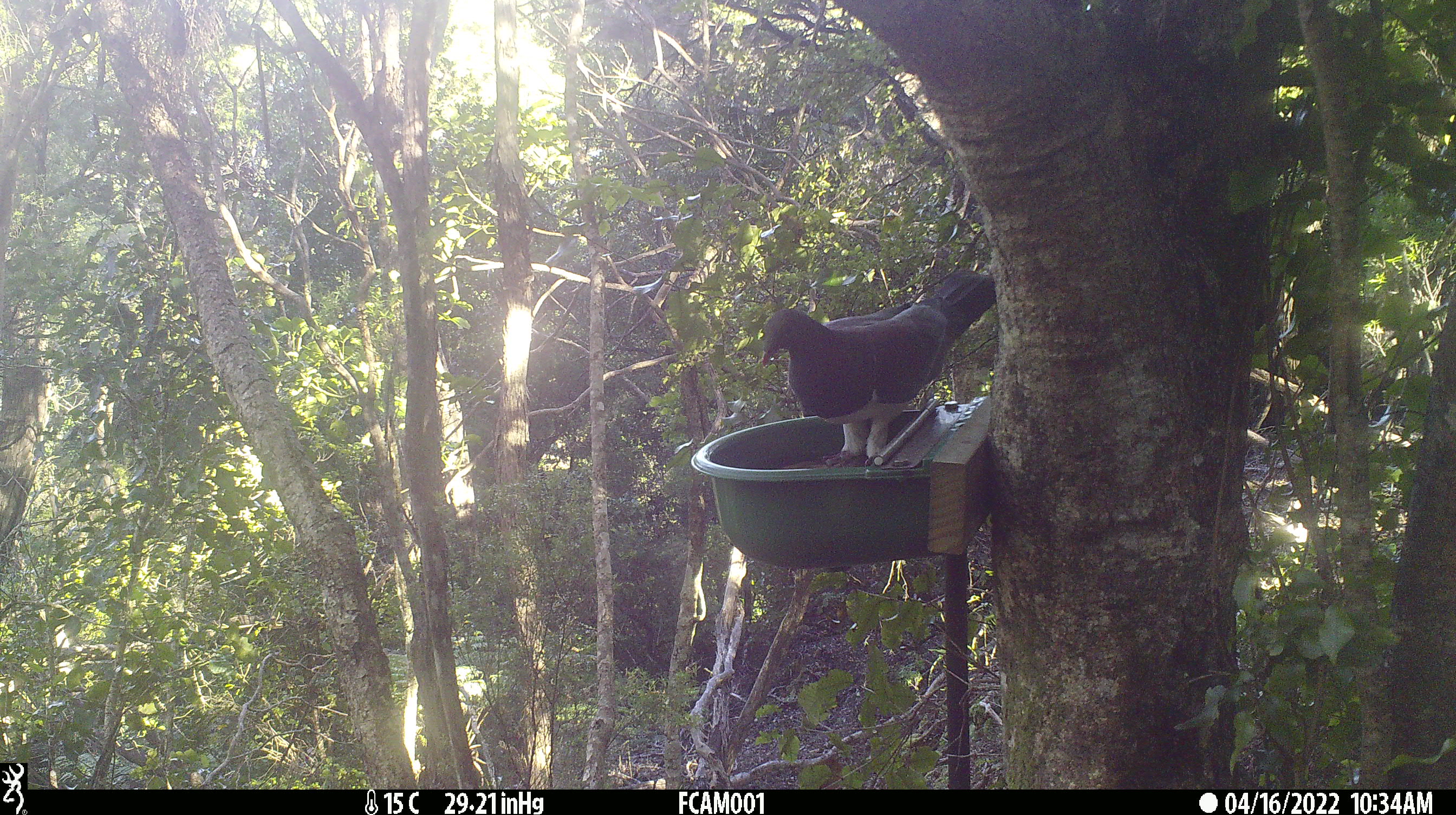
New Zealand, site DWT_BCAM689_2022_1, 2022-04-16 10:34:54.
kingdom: Animalia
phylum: Chordata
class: Aves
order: Columbiformes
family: Columbidae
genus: Hemiphaga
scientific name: Hemiphaga novaeseelandiae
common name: new zealand pigeon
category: kereru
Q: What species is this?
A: Kereru (new zealand pigeon) (Hemiphaga novaeseelandiae).